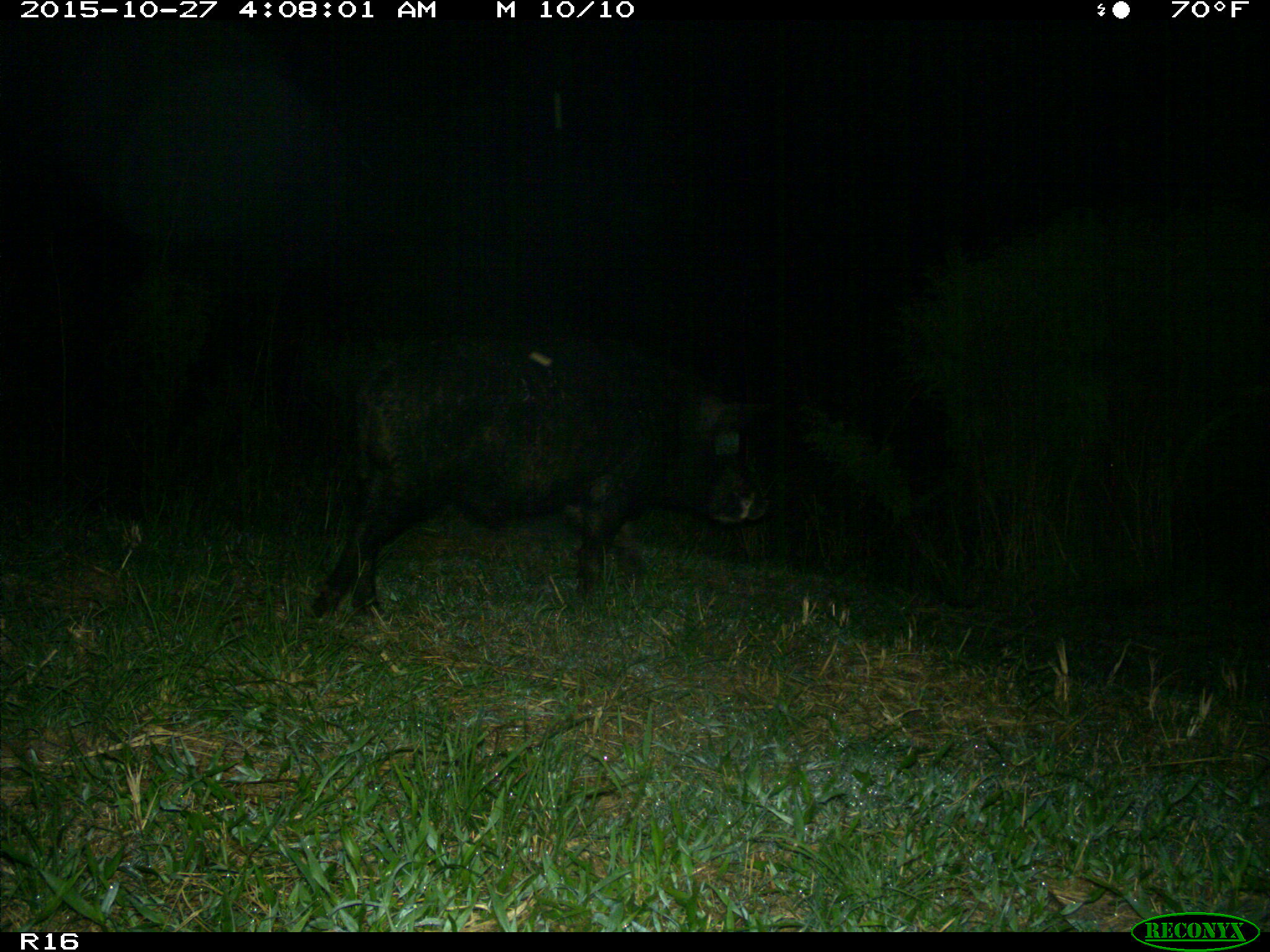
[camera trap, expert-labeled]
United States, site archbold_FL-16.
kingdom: Animalia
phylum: Chordata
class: Mammalia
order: Artiodactyla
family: Suidae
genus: Sus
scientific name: Sus scrofa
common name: wild boar